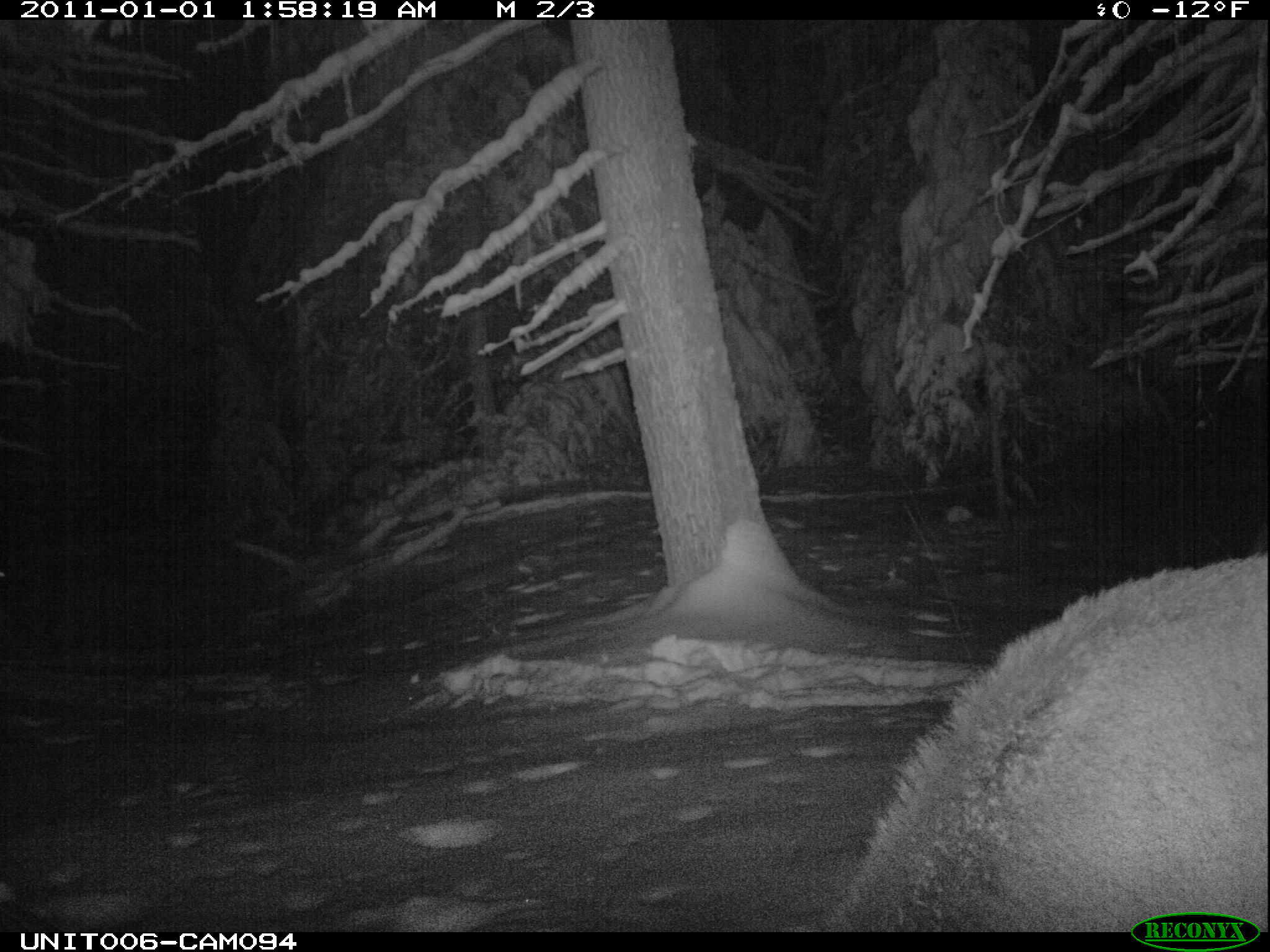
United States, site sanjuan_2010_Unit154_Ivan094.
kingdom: Animalia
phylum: Chordata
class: Mammalia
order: Artiodactyla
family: Cervidae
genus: Cervus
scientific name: Cervus elaphus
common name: red deer